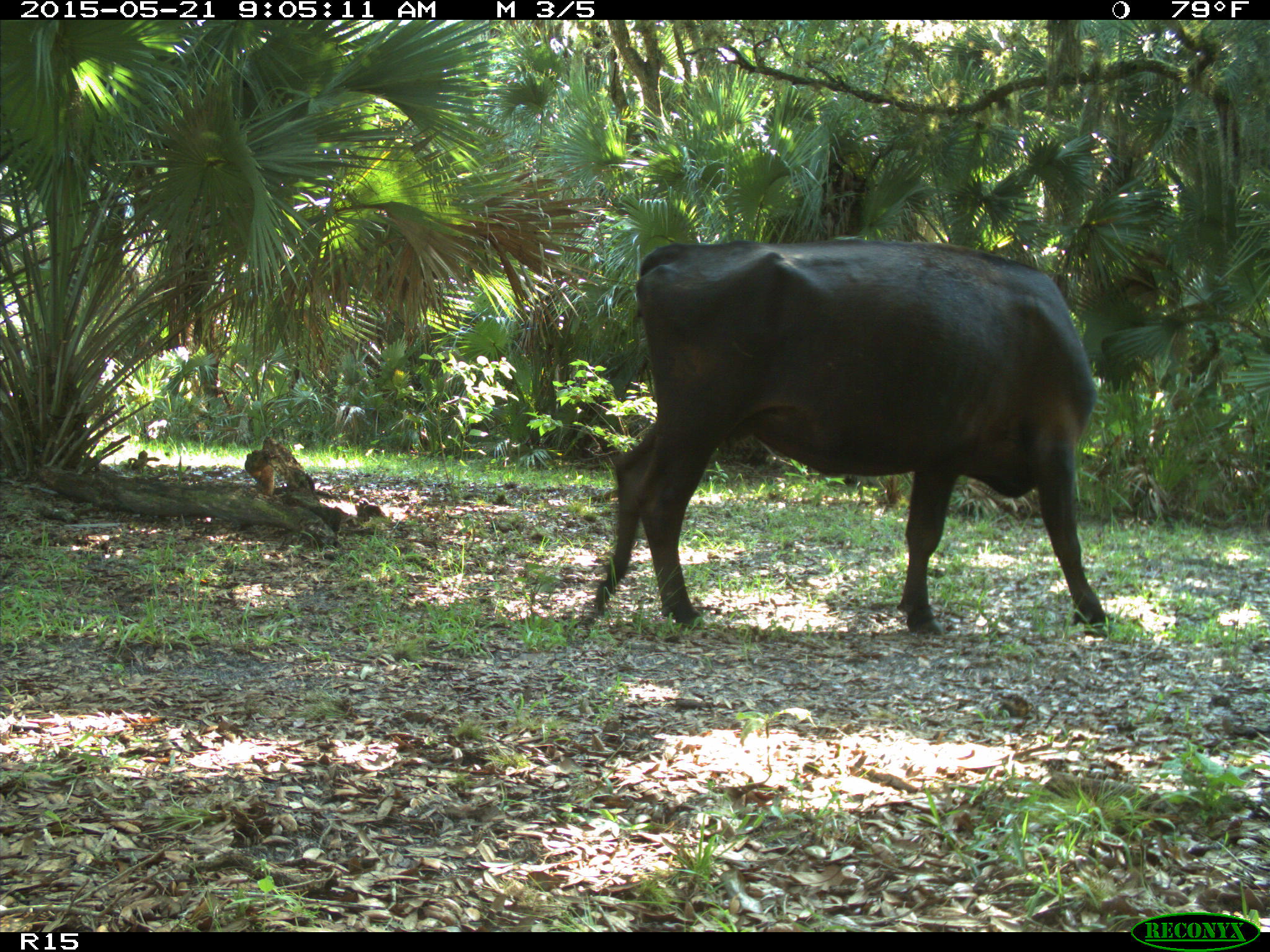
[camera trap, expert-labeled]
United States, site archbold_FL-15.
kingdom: Animalia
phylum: Chordata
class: Mammalia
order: Artiodactyla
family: Bovidae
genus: Bos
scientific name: Bos taurus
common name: domestic cow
Bos taurus (domestic cow).